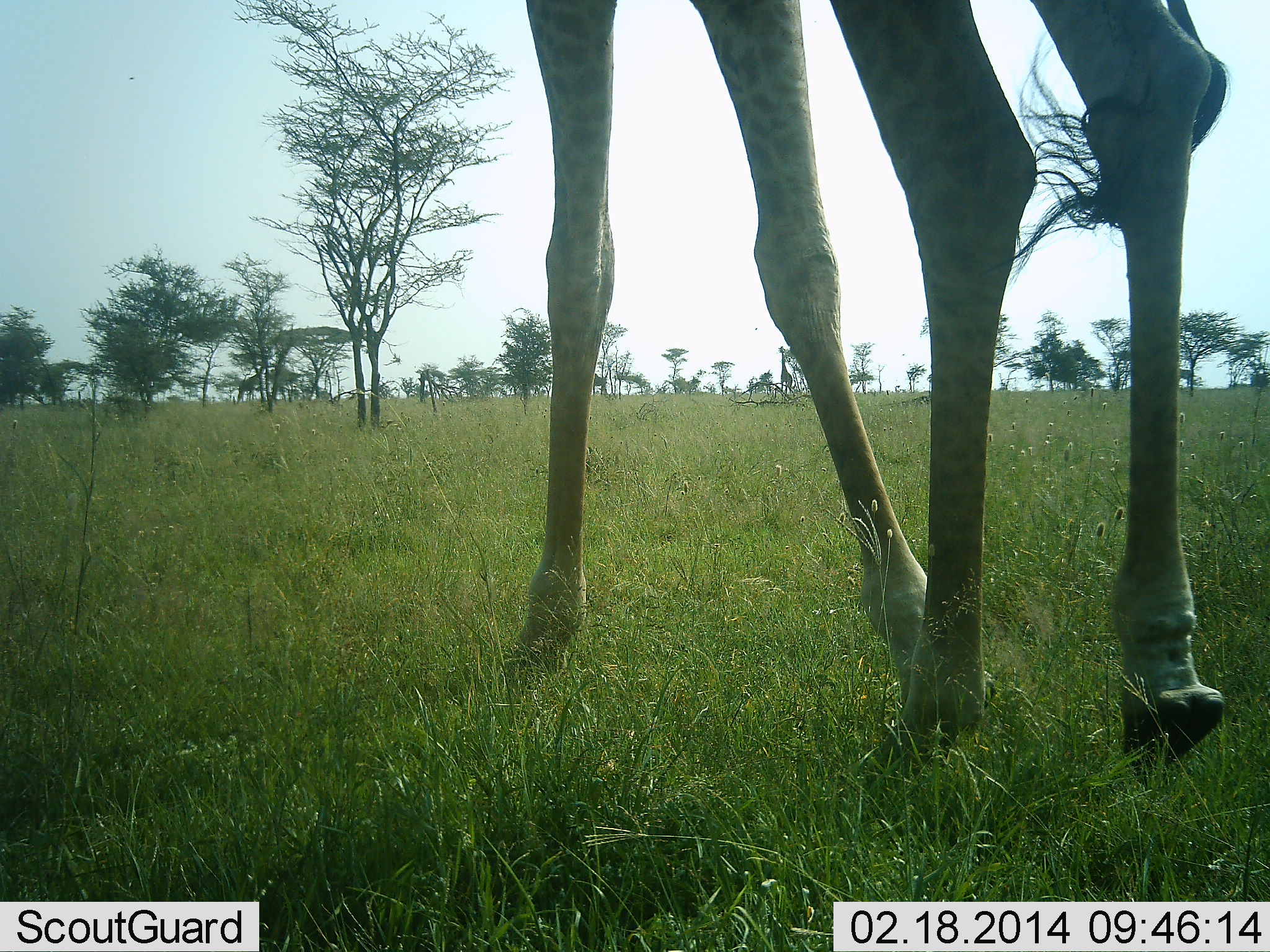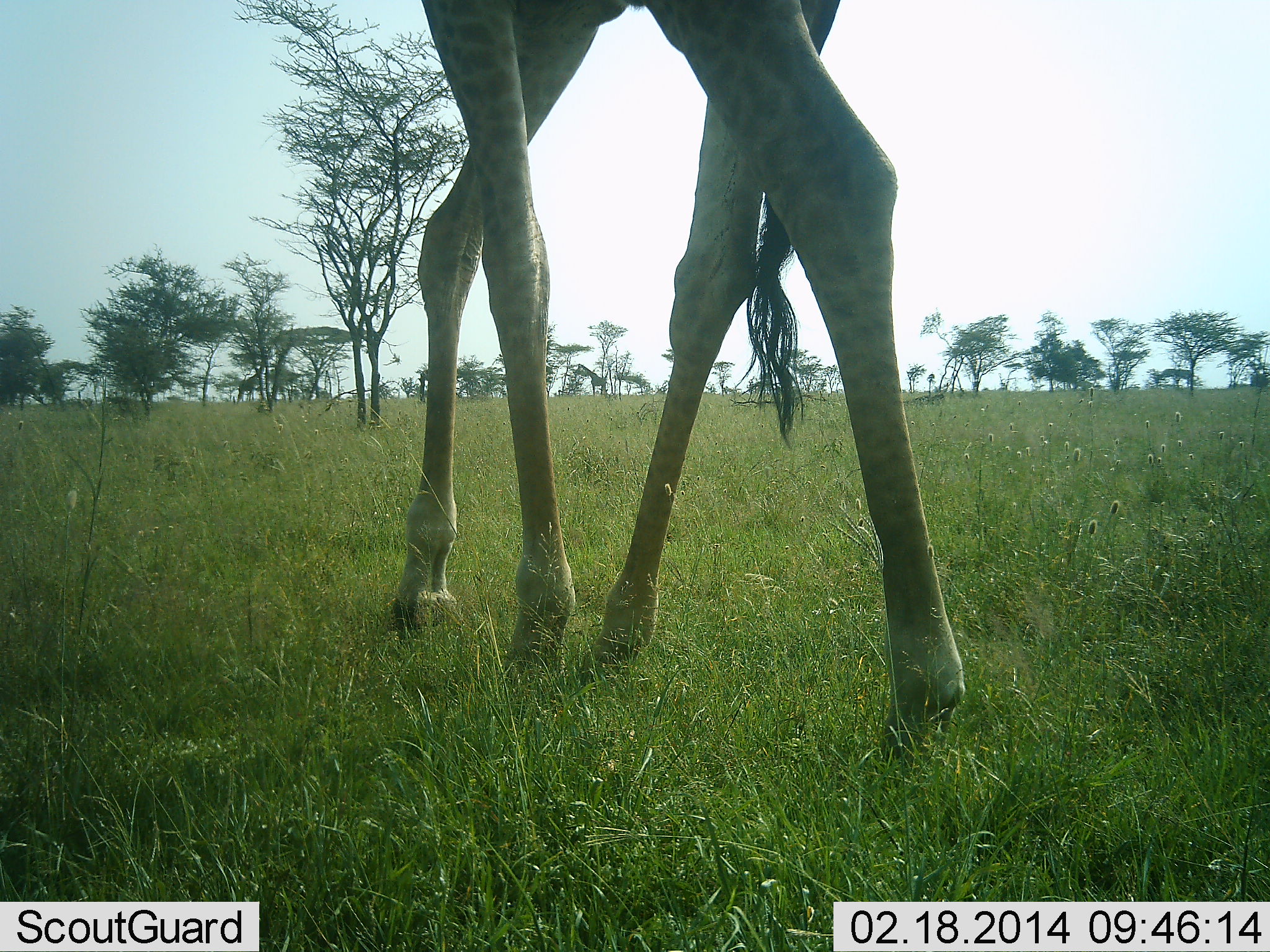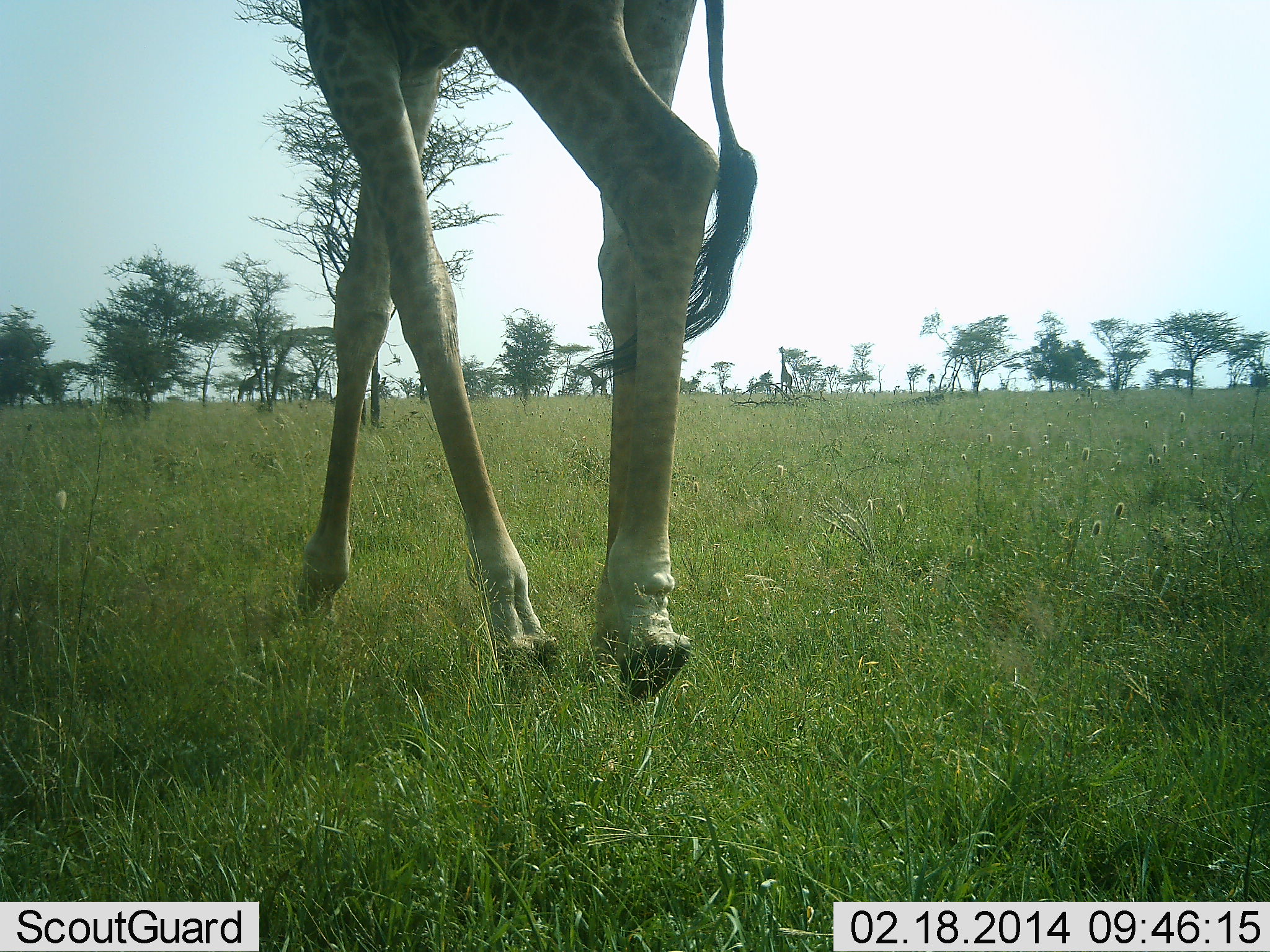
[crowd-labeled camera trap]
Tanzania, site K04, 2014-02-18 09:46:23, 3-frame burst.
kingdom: Animalia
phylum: Chordata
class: Mammalia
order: Artiodactyla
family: Giraffidae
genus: Giraffa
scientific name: Giraffa camelopardalis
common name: giraffe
Giraffe (Giraffa camelopardalis), count 1. Behavior (volunteer vote fractions): standing 10%, resting 0%, moving 100%, interacting 0%. Young present (vote fraction): 0%. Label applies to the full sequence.